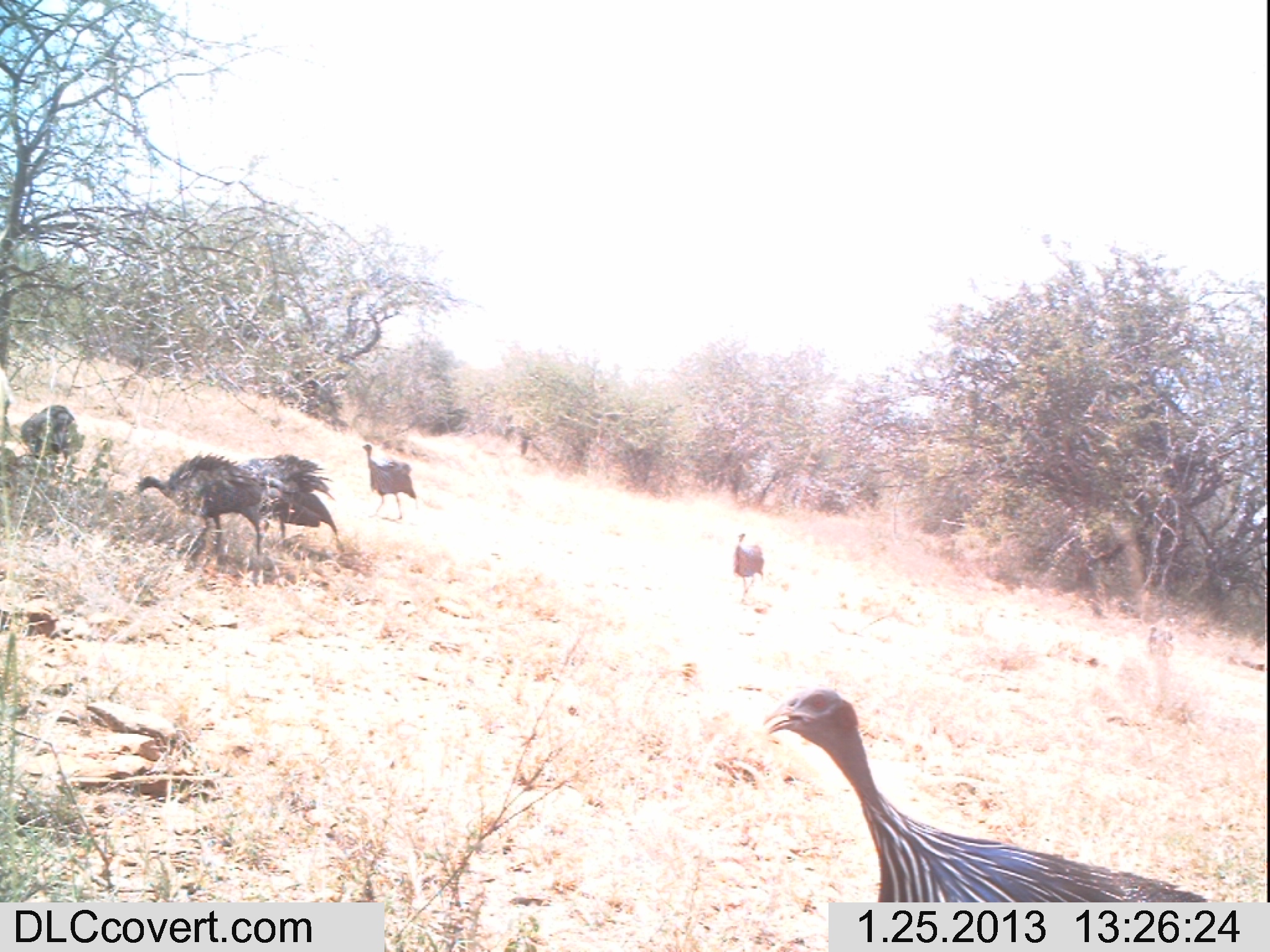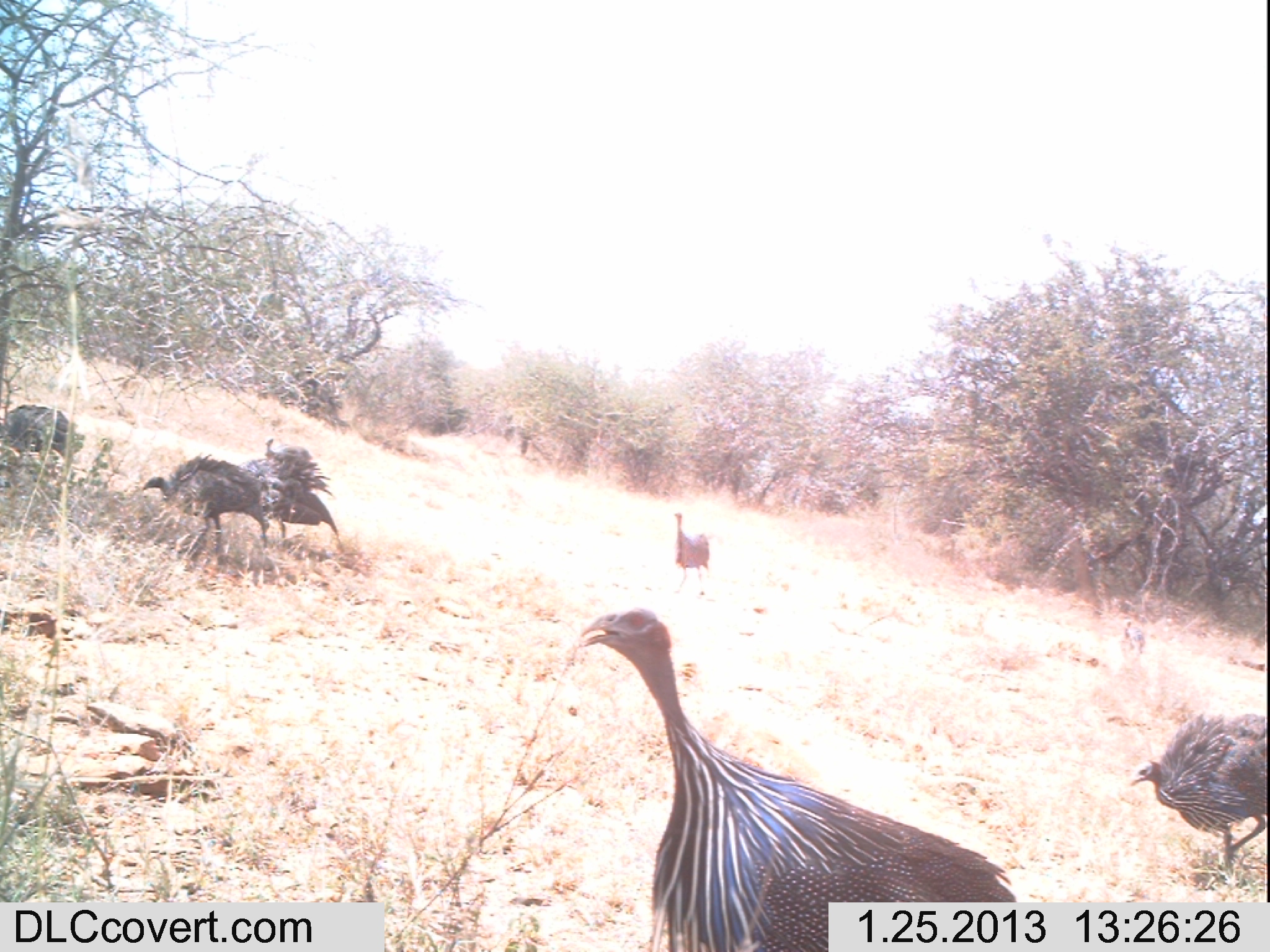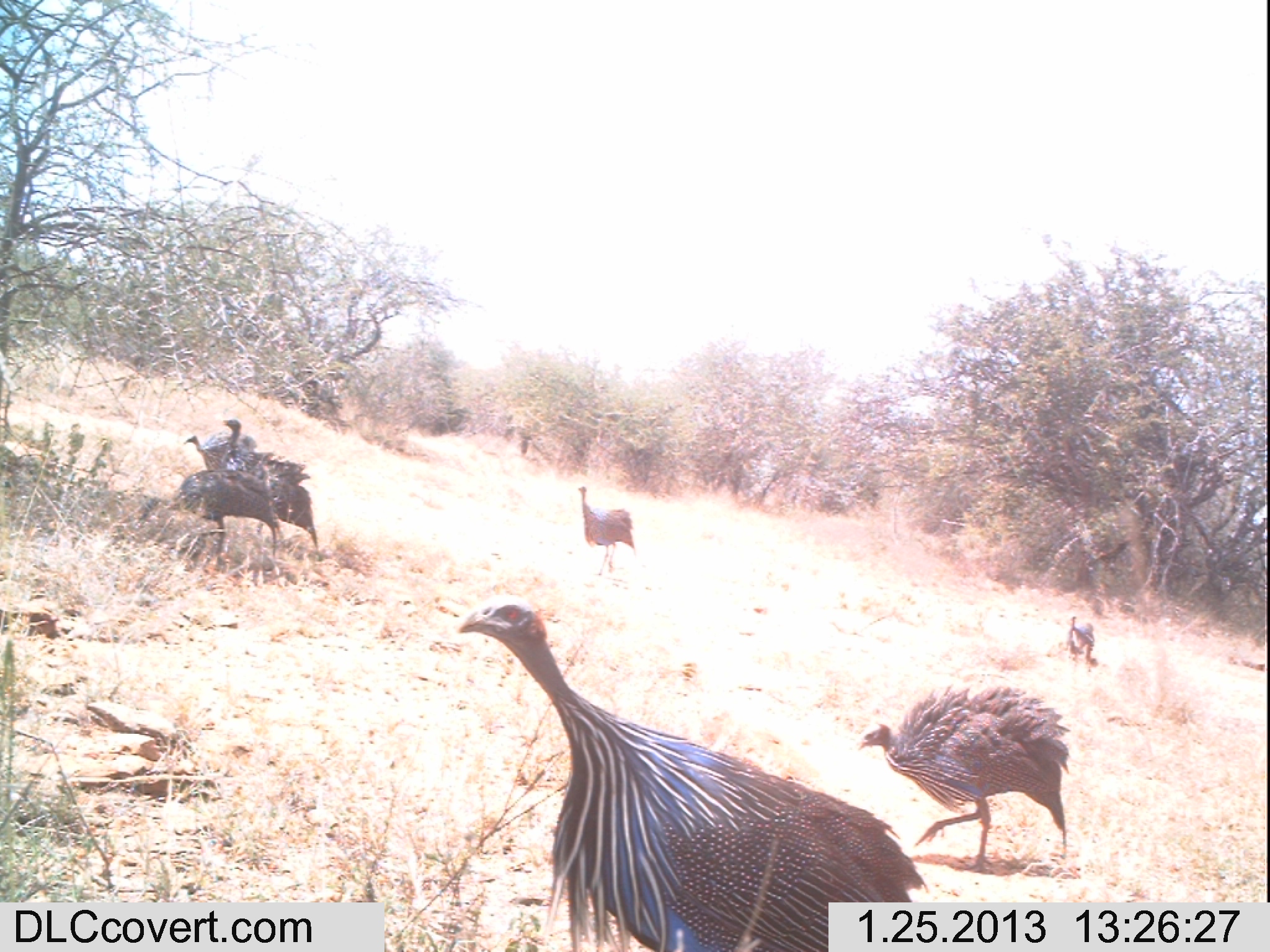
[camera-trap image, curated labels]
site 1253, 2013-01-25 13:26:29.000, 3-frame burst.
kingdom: Animalia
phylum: Chordata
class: Aves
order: Galliformes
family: Numididae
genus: Acryllium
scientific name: Acryllium vulturinum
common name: vulturine guineafowl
Acryllium vulturinum (vulturine guineafowl), count 6.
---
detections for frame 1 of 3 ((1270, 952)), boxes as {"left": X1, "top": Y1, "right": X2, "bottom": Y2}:
acryllium vulturinum: {"left": 756, "top": 686, "right": 1219, "bottom": 902}; {"left": 132, "top": 450, "right": 301, "bottom": 565}; {"left": 237, "top": 454, "right": 344, "bottom": 553}; {"left": 18, "top": 403, "right": 81, "bottom": 471}; {"left": 363, "top": 446, "right": 418, "bottom": 521}; {"left": 729, "top": 531, "right": 765, "bottom": 605}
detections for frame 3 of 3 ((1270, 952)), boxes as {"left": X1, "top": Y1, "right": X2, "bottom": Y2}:
acryllium vulturinum: {"left": 455, "top": 598, "right": 935, "bottom": 948}; {"left": 857, "top": 678, "right": 1070, "bottom": 867}; {"left": 128, "top": 468, "right": 289, "bottom": 563}; {"left": 219, "top": 413, "right": 320, "bottom": 537}; {"left": 570, "top": 481, "right": 638, "bottom": 579}; {"left": 183, "top": 431, "right": 255, "bottom": 468}; {"left": 1063, "top": 610, "right": 1102, "bottom": 667}